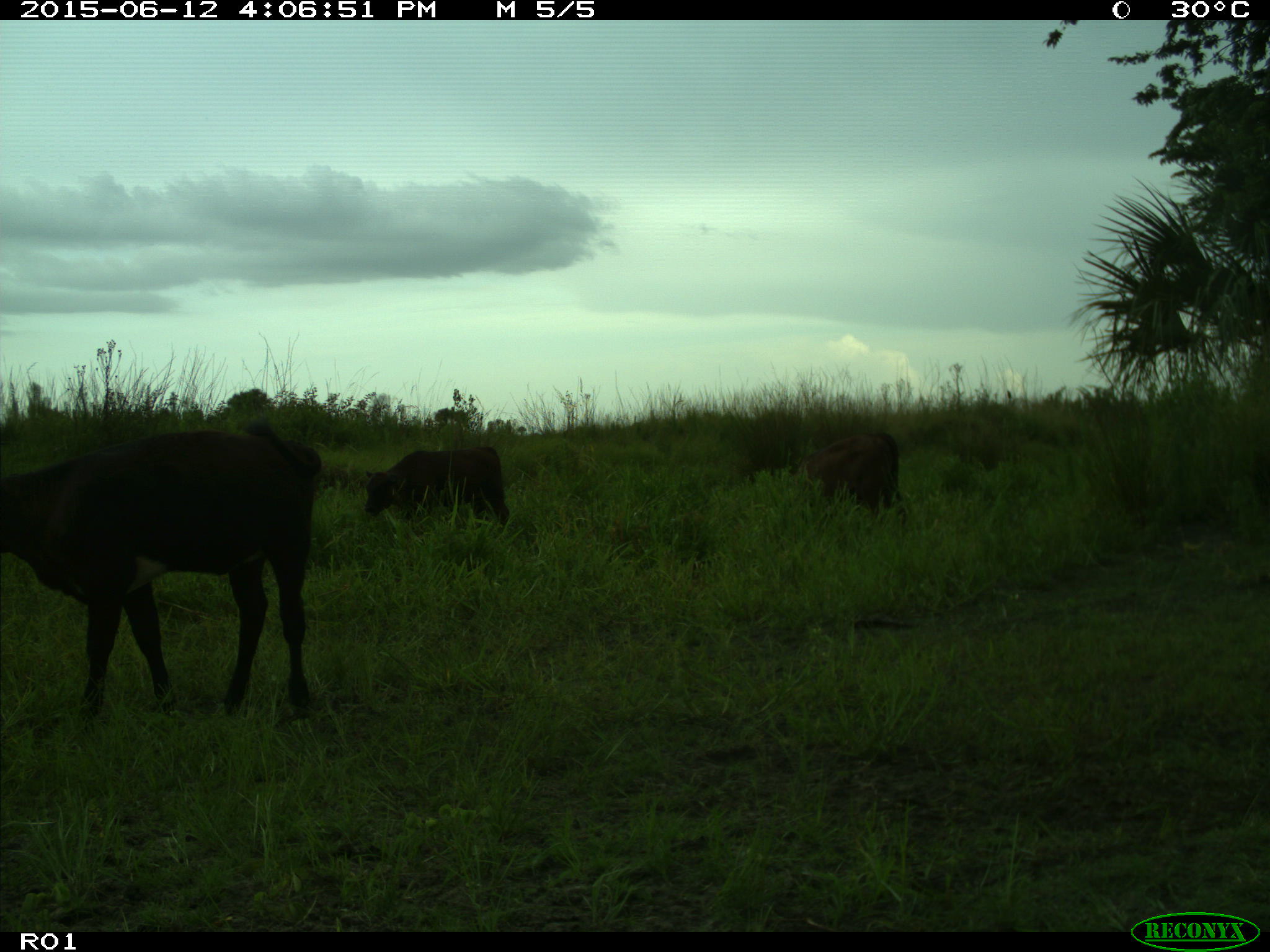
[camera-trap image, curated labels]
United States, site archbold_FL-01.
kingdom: Animalia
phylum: Chordata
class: Mammalia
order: Artiodactyla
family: Bovidae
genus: Bos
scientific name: Bos taurus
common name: domestic cow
Bos taurus (domestic cow).